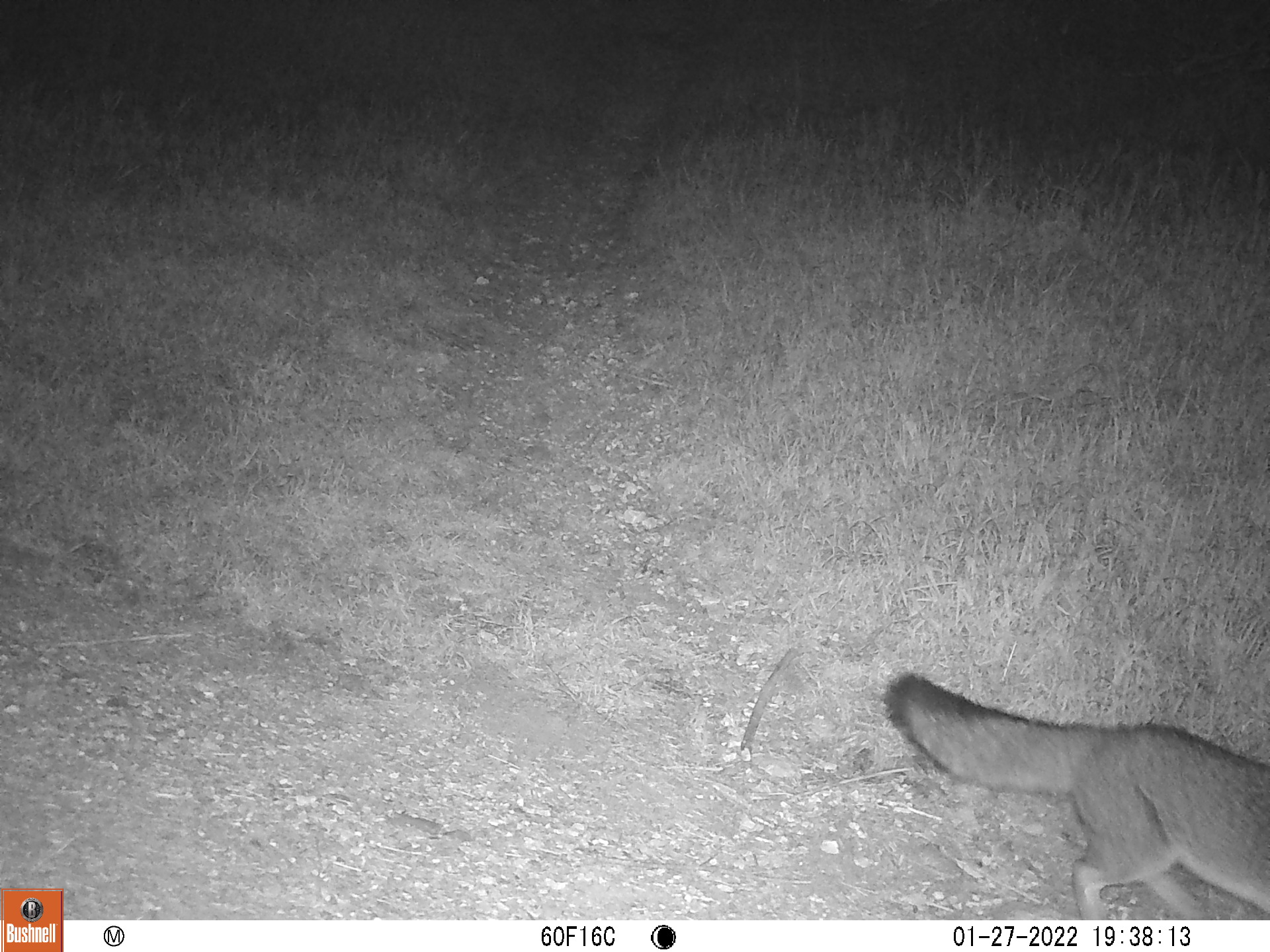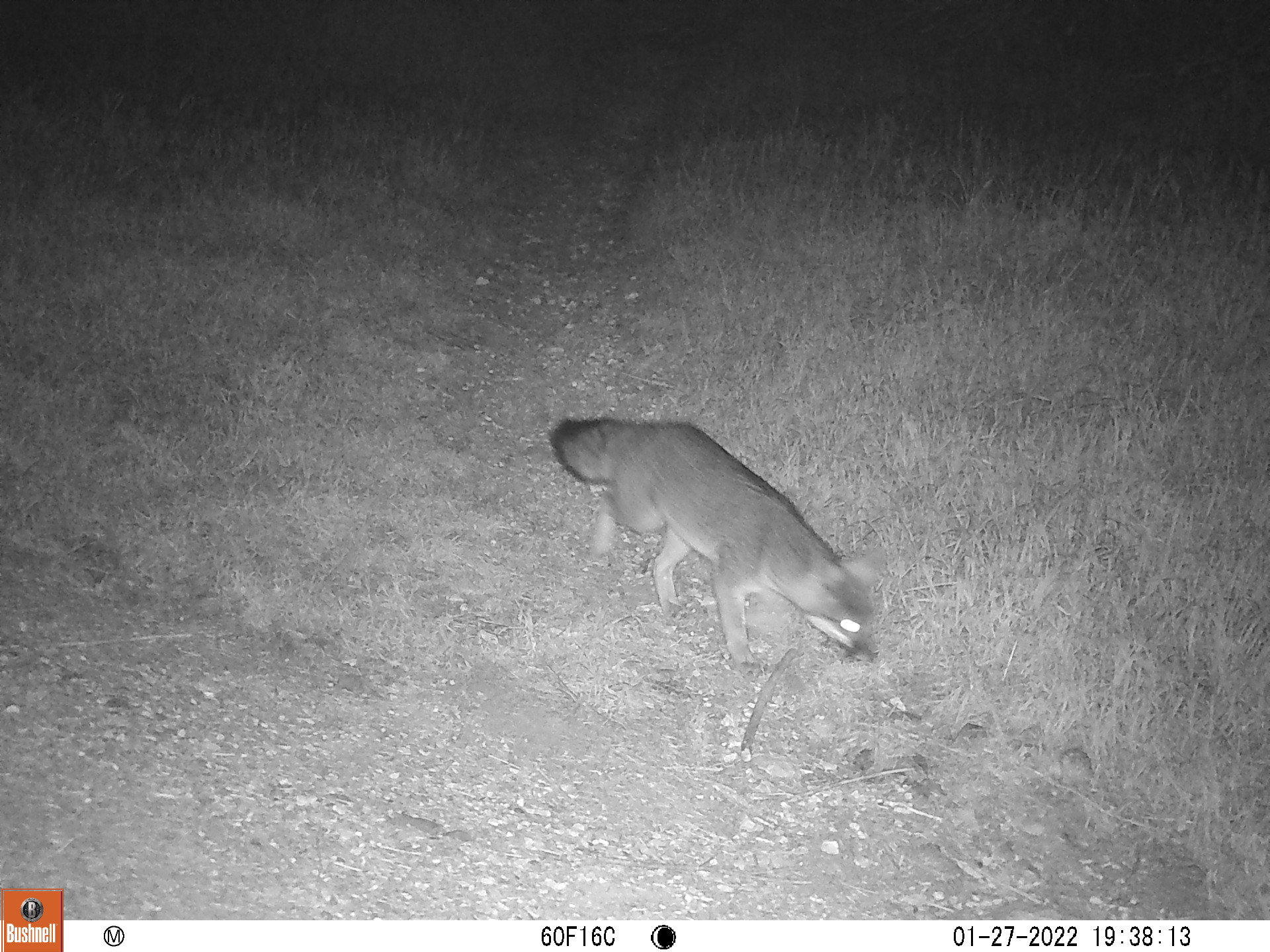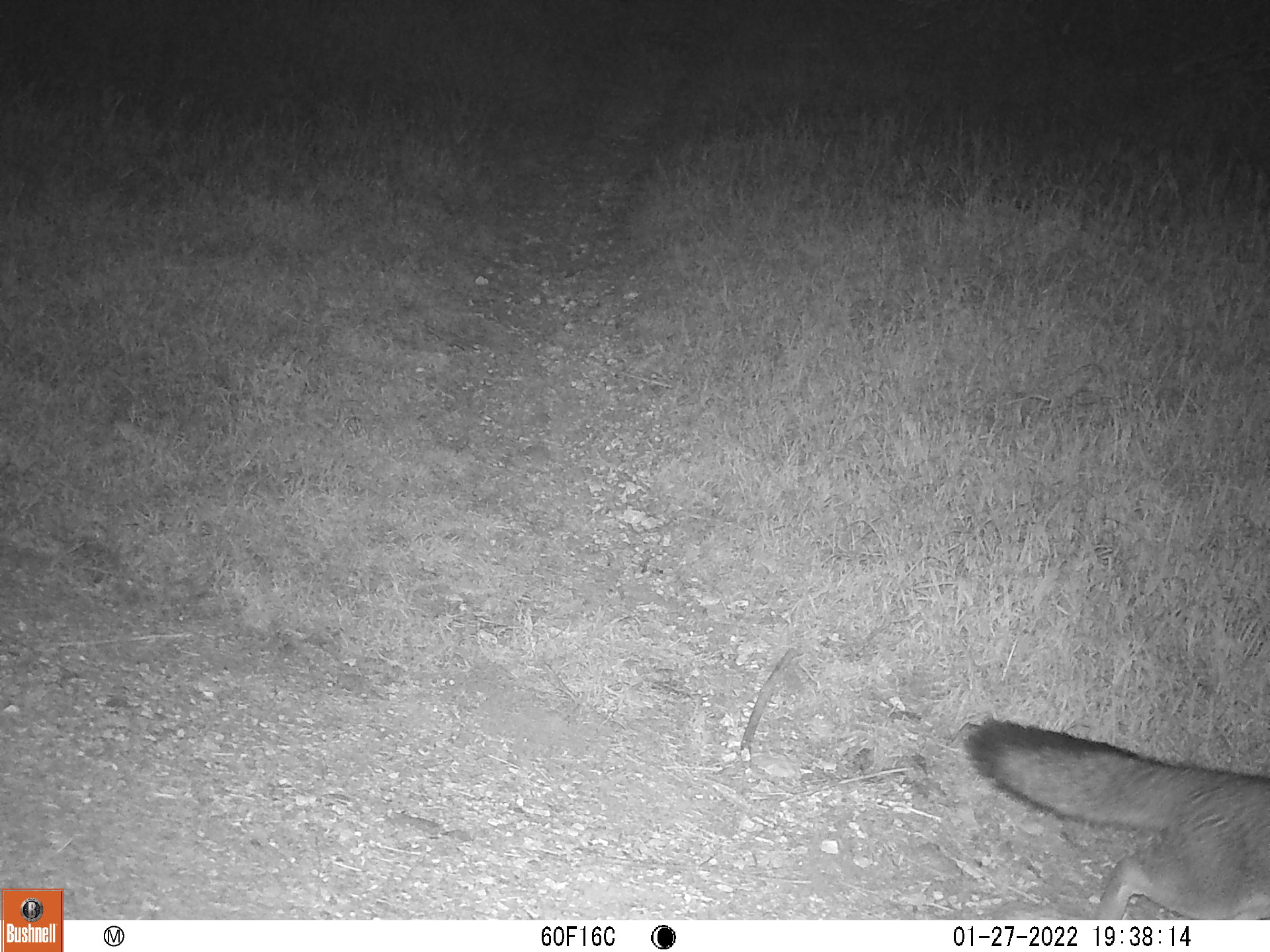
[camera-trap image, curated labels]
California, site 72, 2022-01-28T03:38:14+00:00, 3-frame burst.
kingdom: Animalia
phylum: Chordata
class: Mammalia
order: Carnivora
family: Canidae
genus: Urocyon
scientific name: Urocyon cinereoargenteus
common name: gray fox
Gray fox (Urocyon cinereoargenteus).